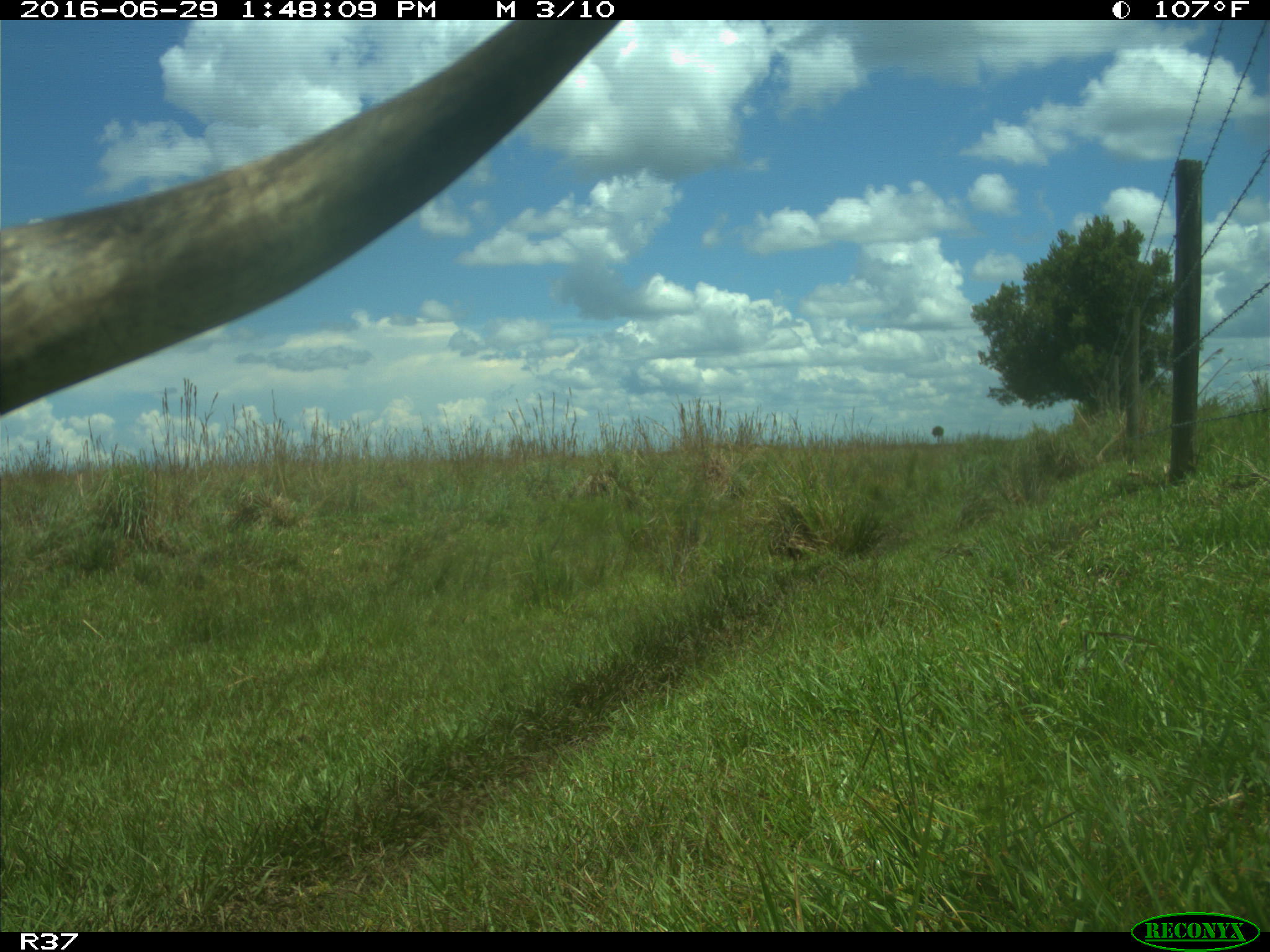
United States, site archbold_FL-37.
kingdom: Animalia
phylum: Chordata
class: Mammalia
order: Artiodactyla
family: Bovidae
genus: Bos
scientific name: Bos taurus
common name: domestic cow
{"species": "Bos taurus (domestic cow)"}